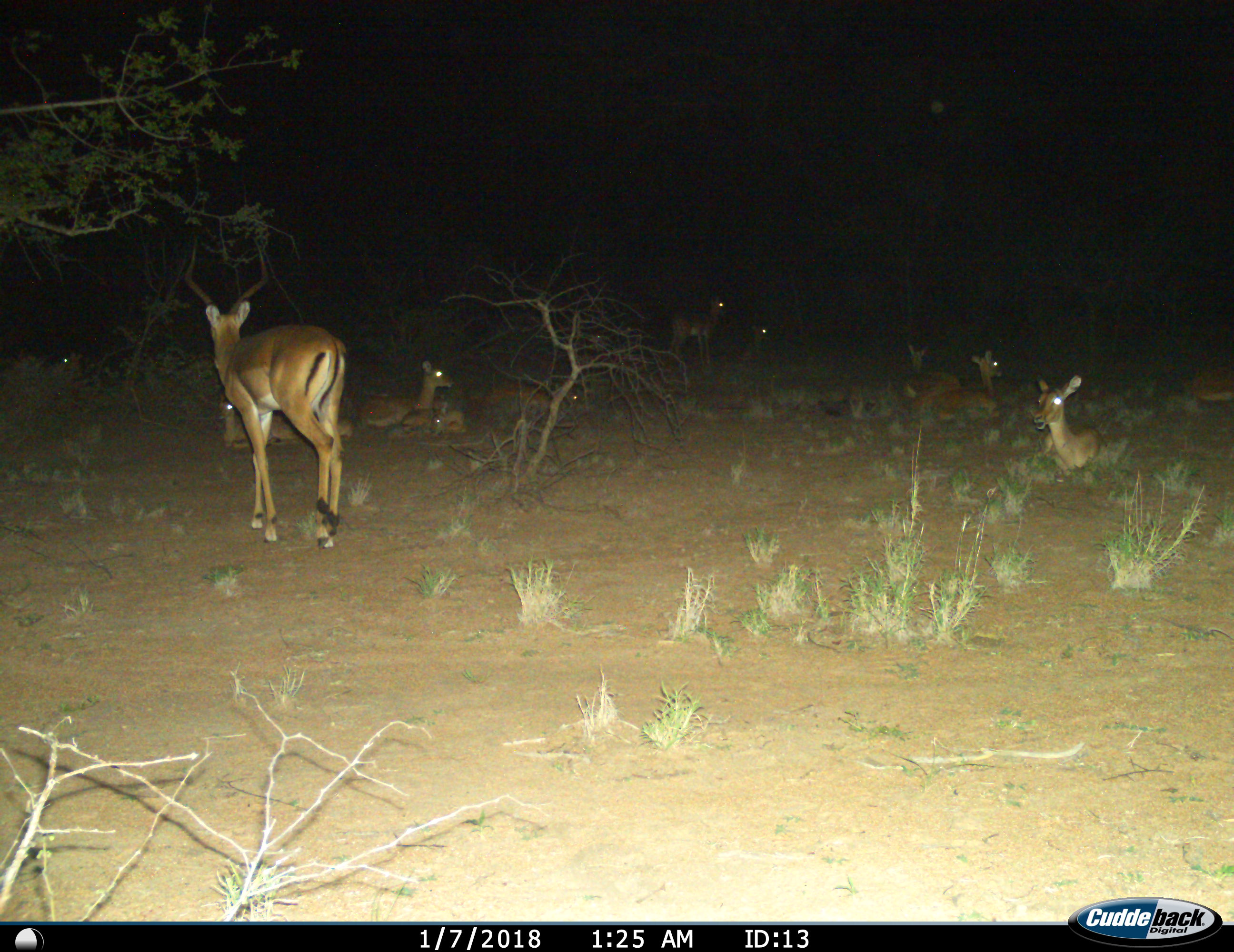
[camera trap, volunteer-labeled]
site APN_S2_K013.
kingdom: Animalia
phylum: Chordata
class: Mammalia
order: Artiodactyla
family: Bovidae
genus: Aepyceros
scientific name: Aepyceros melampus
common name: impala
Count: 11-50.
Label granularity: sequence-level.